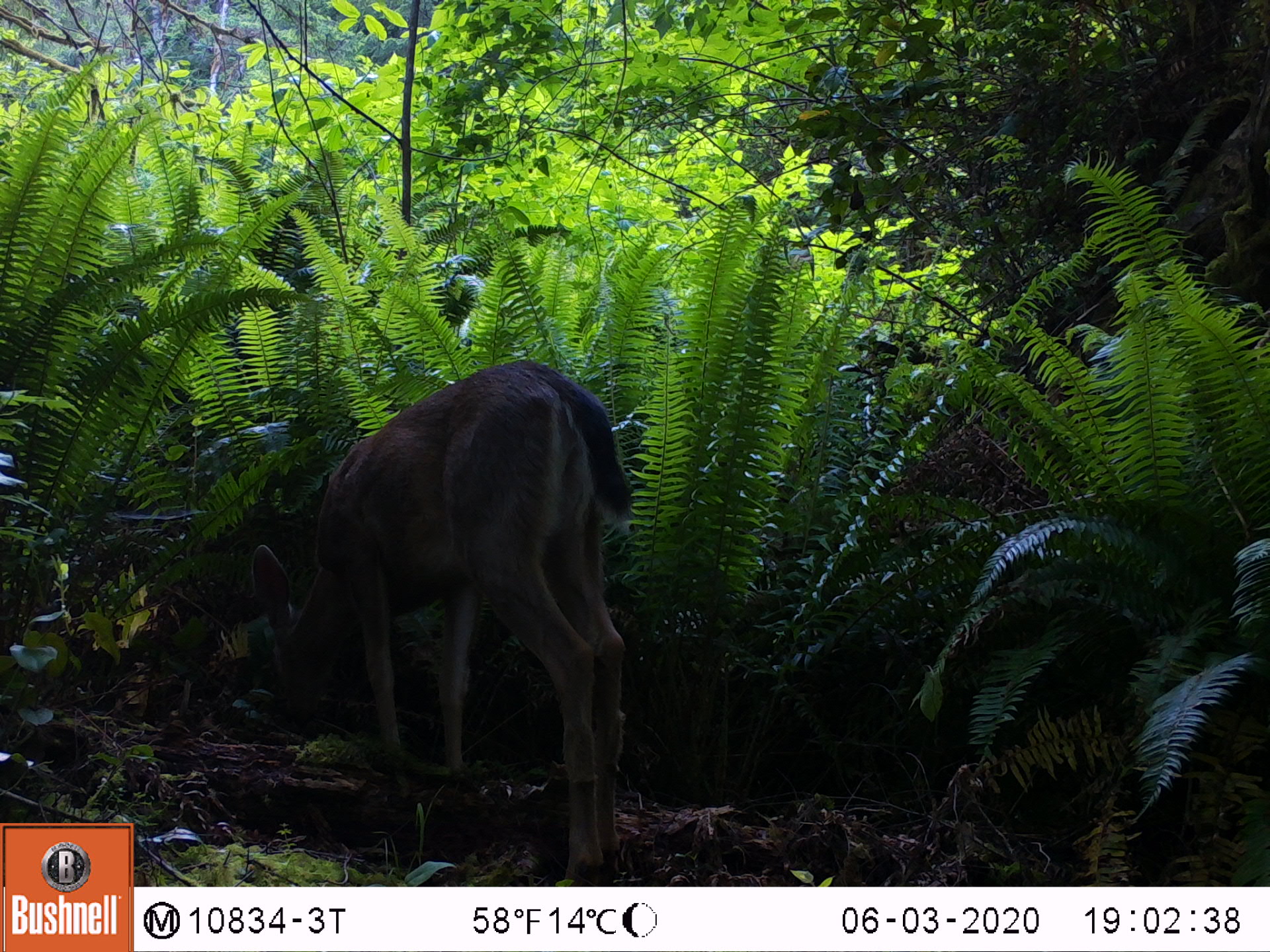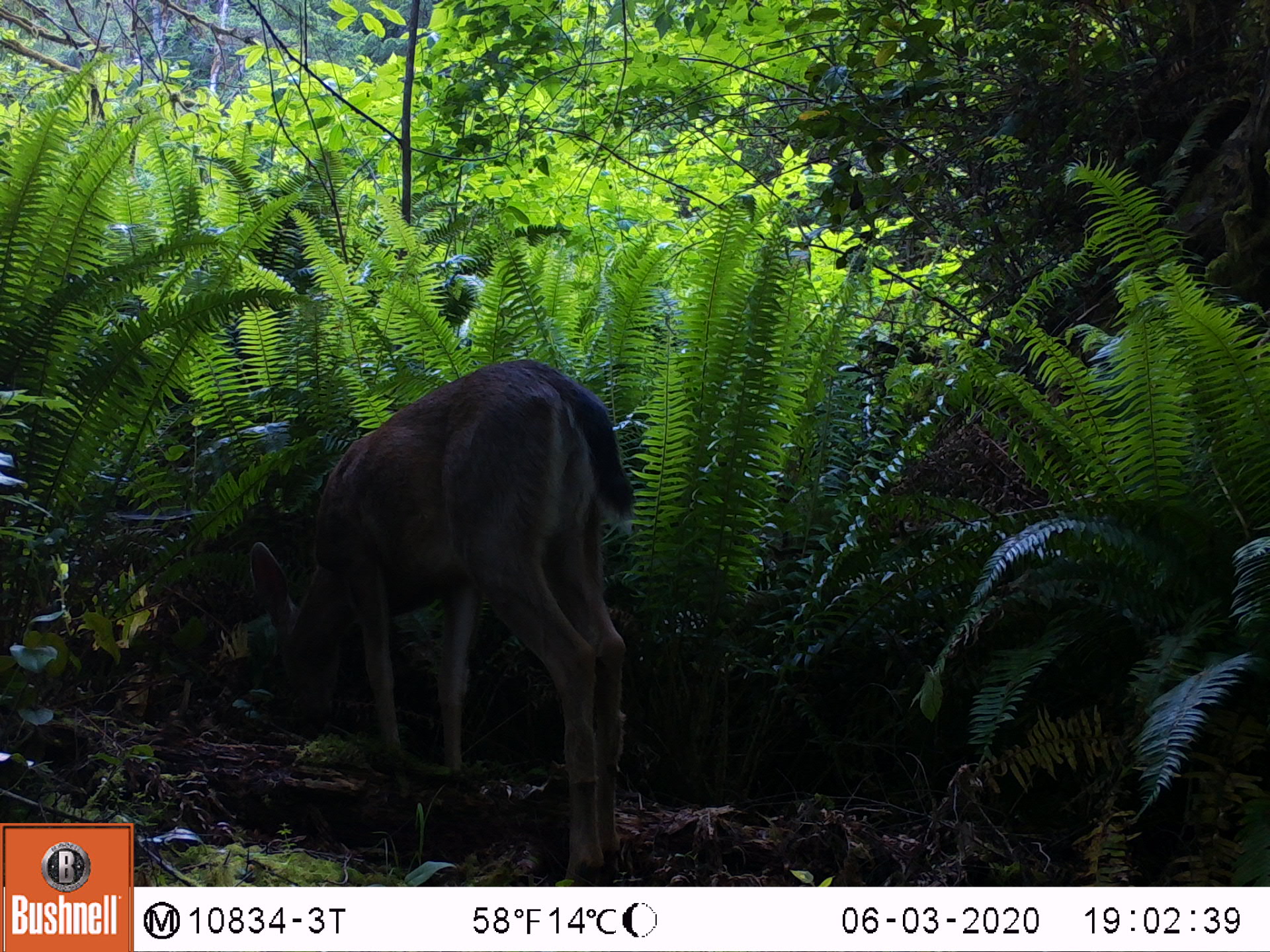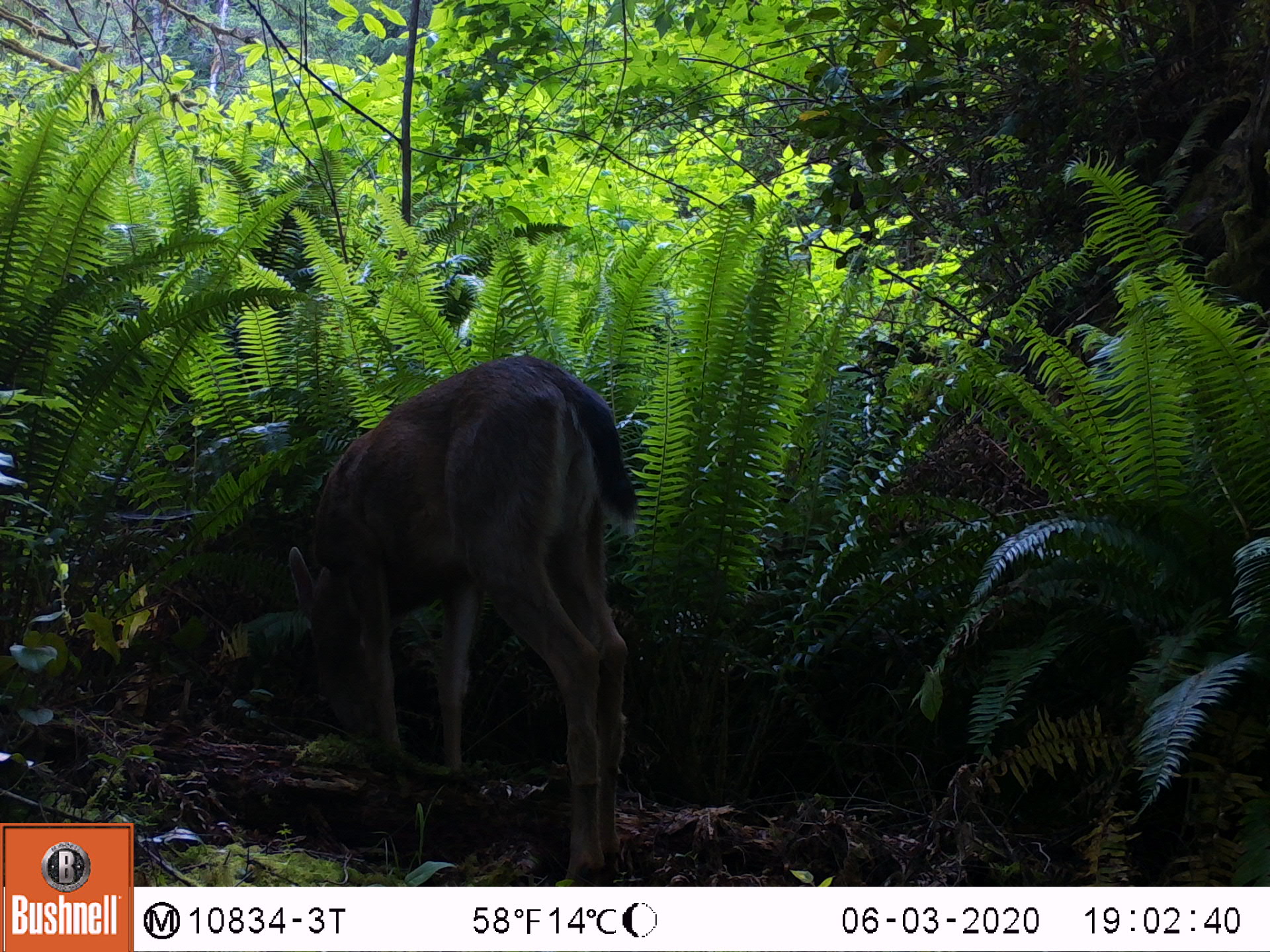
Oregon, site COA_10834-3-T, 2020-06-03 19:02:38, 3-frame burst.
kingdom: Animalia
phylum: Chordata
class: Mammalia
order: Artiodactyla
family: Cervidae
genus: Odocoileus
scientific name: Odocoileus hemionus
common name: black-tailed deer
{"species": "black-tailed deer (Odocoileus hemionus)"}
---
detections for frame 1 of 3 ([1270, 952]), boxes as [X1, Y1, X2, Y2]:
black-tailed deer: [236, 340, 635, 873]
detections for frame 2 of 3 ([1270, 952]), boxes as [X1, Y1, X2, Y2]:
black-tailed deer: [243, 340, 640, 880]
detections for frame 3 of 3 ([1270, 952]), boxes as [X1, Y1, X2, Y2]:
black-tailed deer: [272, 342, 653, 875]